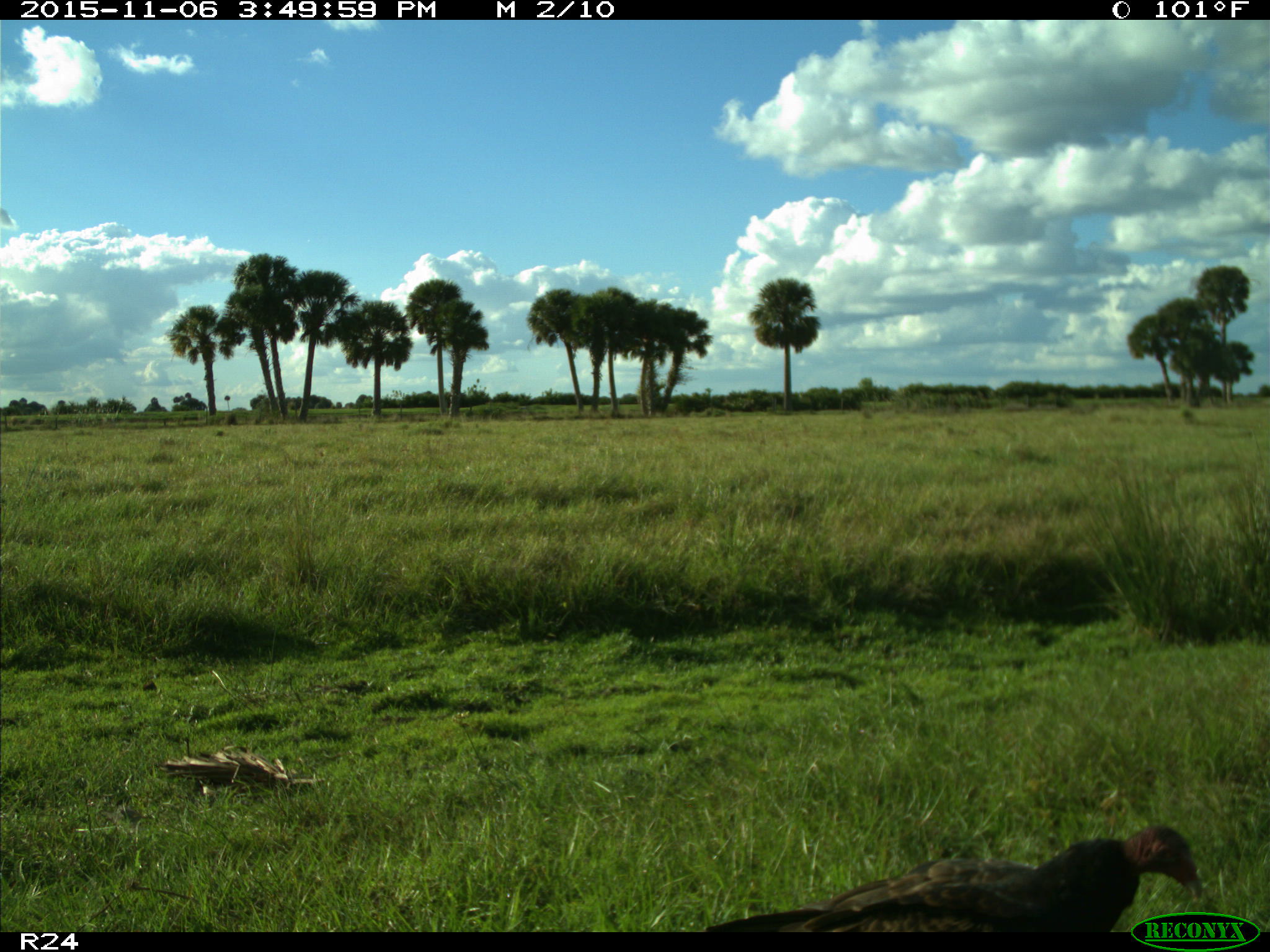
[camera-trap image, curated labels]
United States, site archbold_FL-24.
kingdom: Animalia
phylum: Chordata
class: Aves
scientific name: Aves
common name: birds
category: unidentified bird